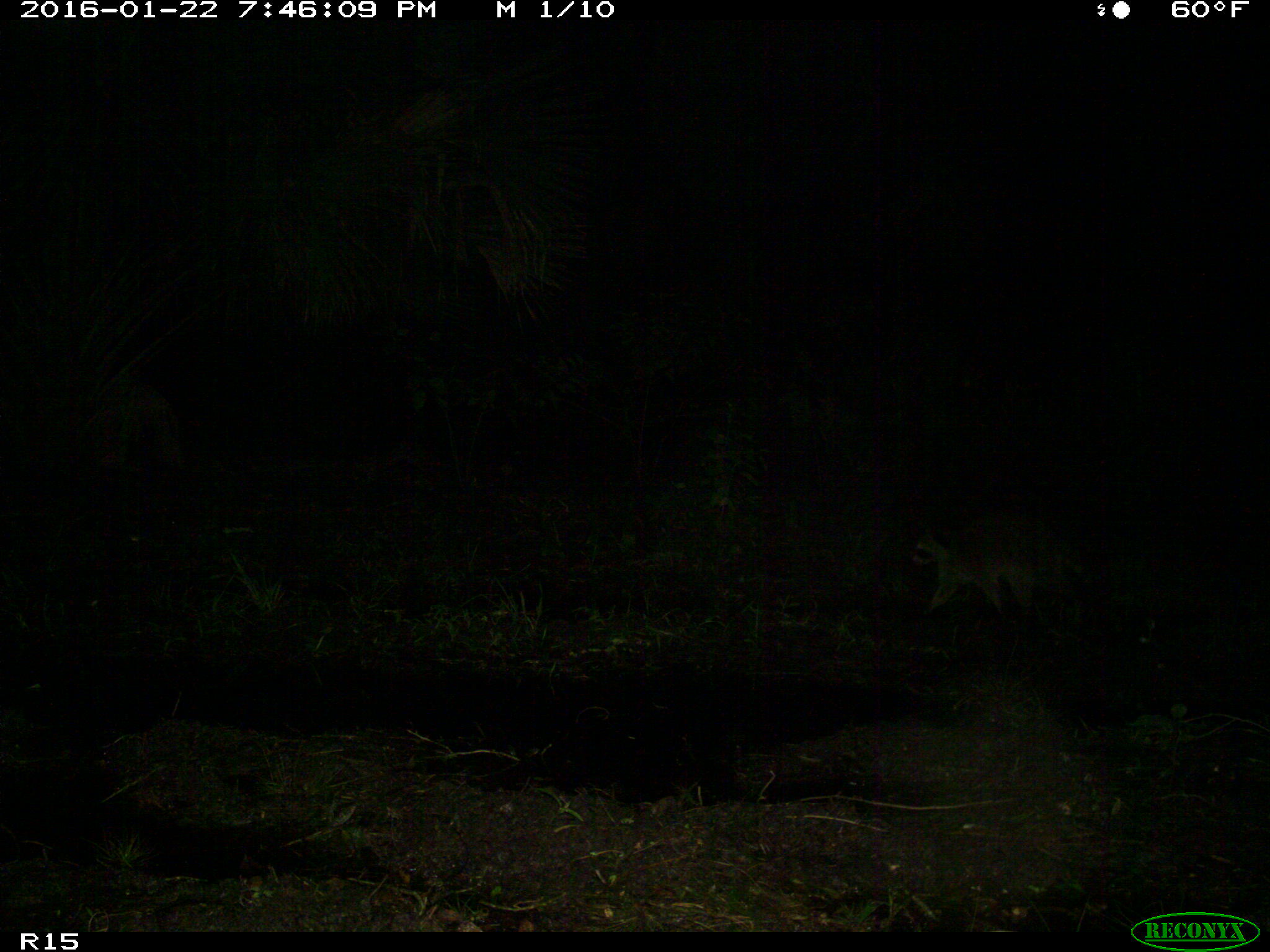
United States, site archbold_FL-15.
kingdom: Animalia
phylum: Chordata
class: Mammalia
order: Carnivora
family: Procyonidae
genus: Procyon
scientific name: Procyon lotor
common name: common raccoon